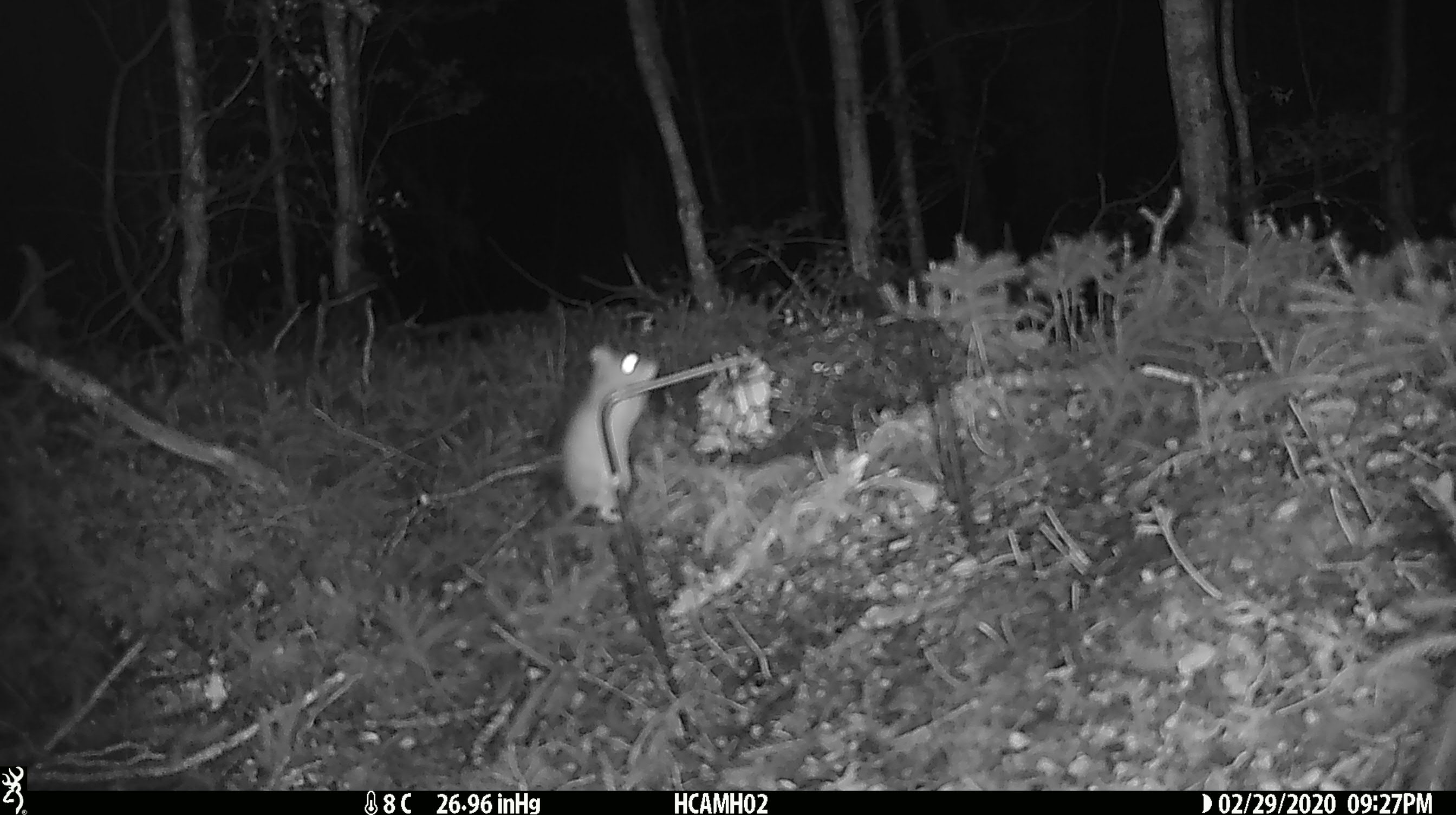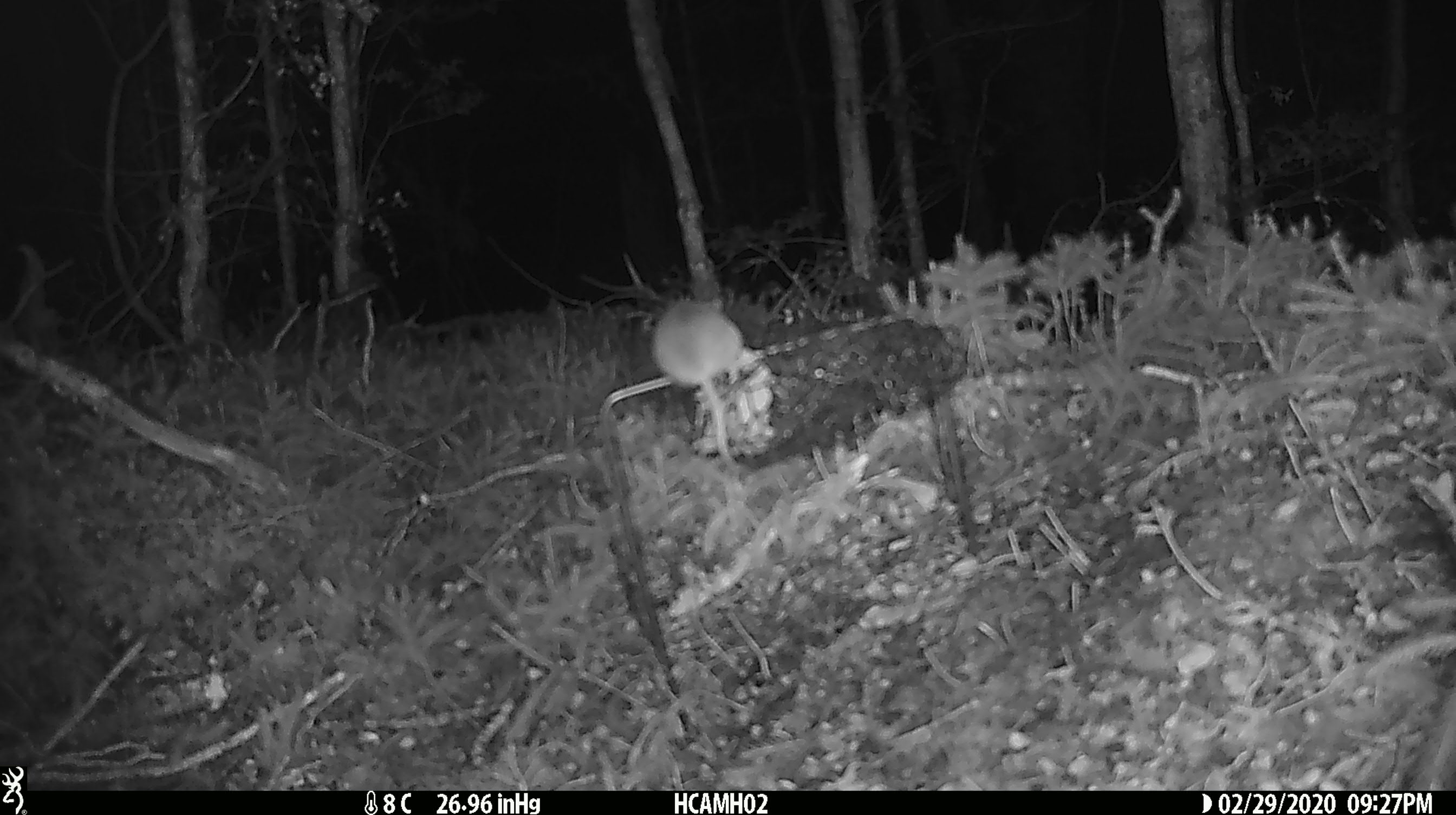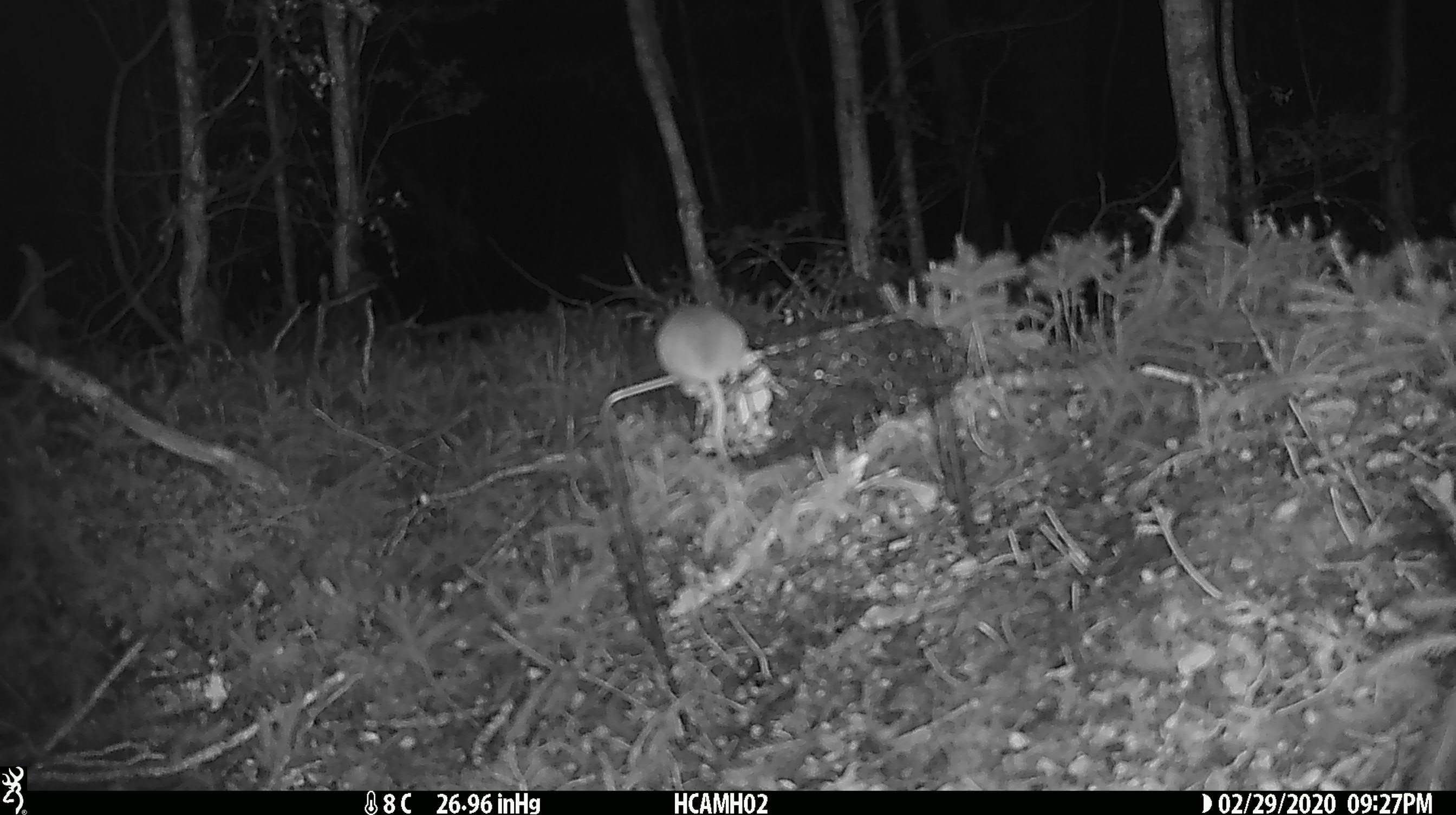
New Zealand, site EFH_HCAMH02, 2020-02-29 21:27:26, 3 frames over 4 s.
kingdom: Animalia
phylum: Chordata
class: Mammalia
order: Rodentia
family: Muridae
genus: Mus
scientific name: Mus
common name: mouse